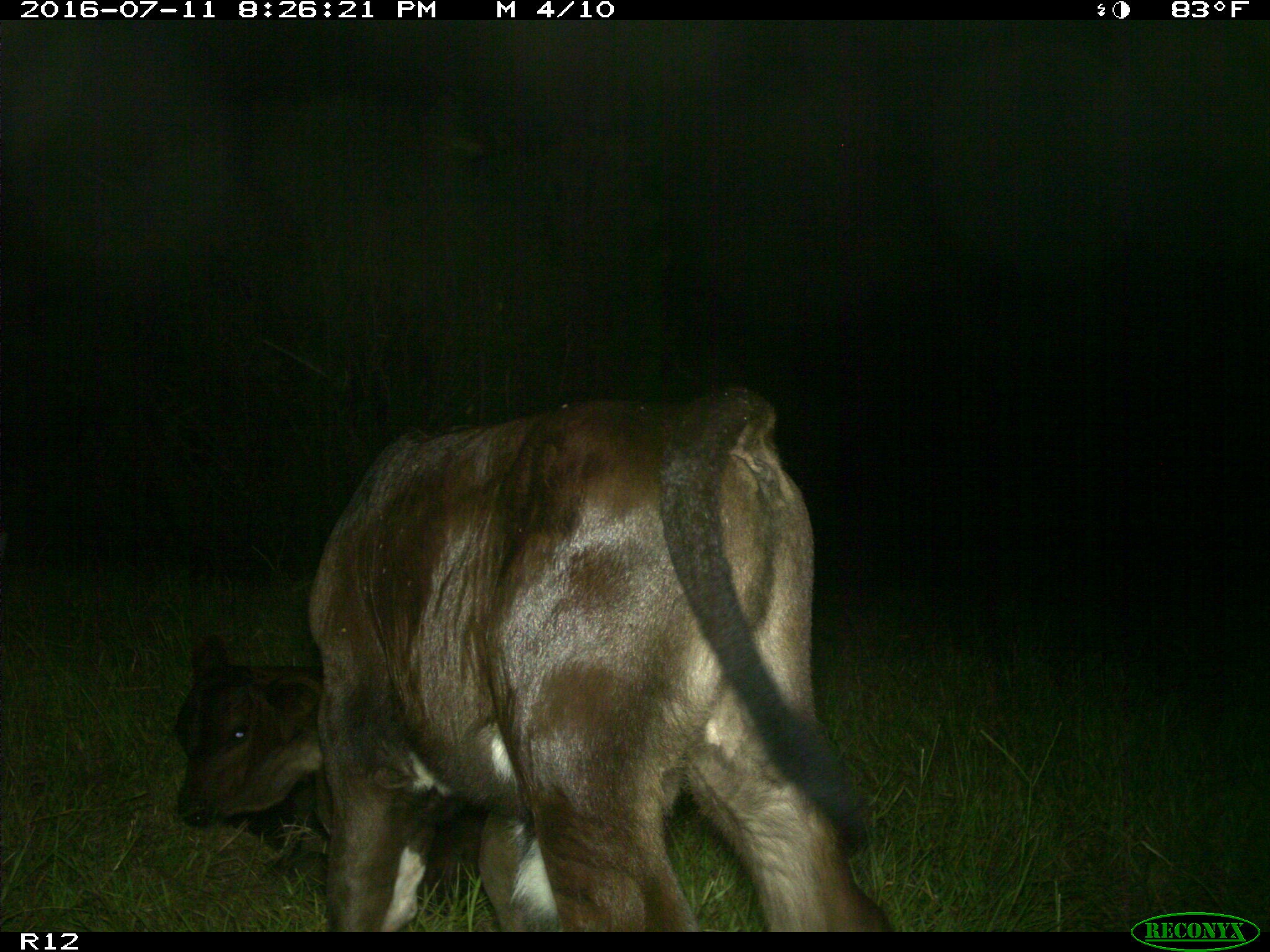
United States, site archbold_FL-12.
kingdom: Animalia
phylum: Chordata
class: Mammalia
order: Artiodactyla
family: Bovidae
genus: Bos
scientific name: Bos taurus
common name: domestic cow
Bos taurus (domestic cow).